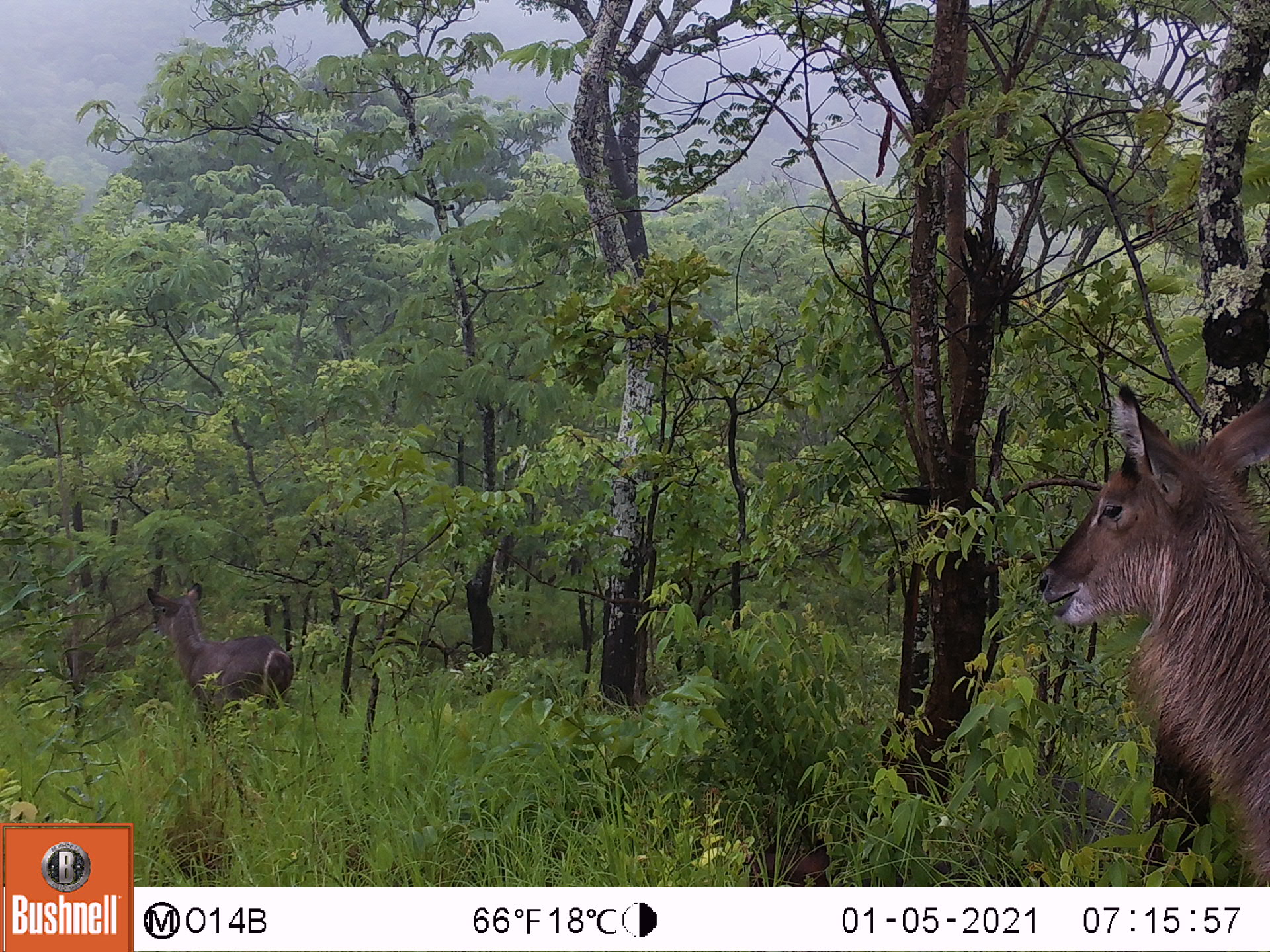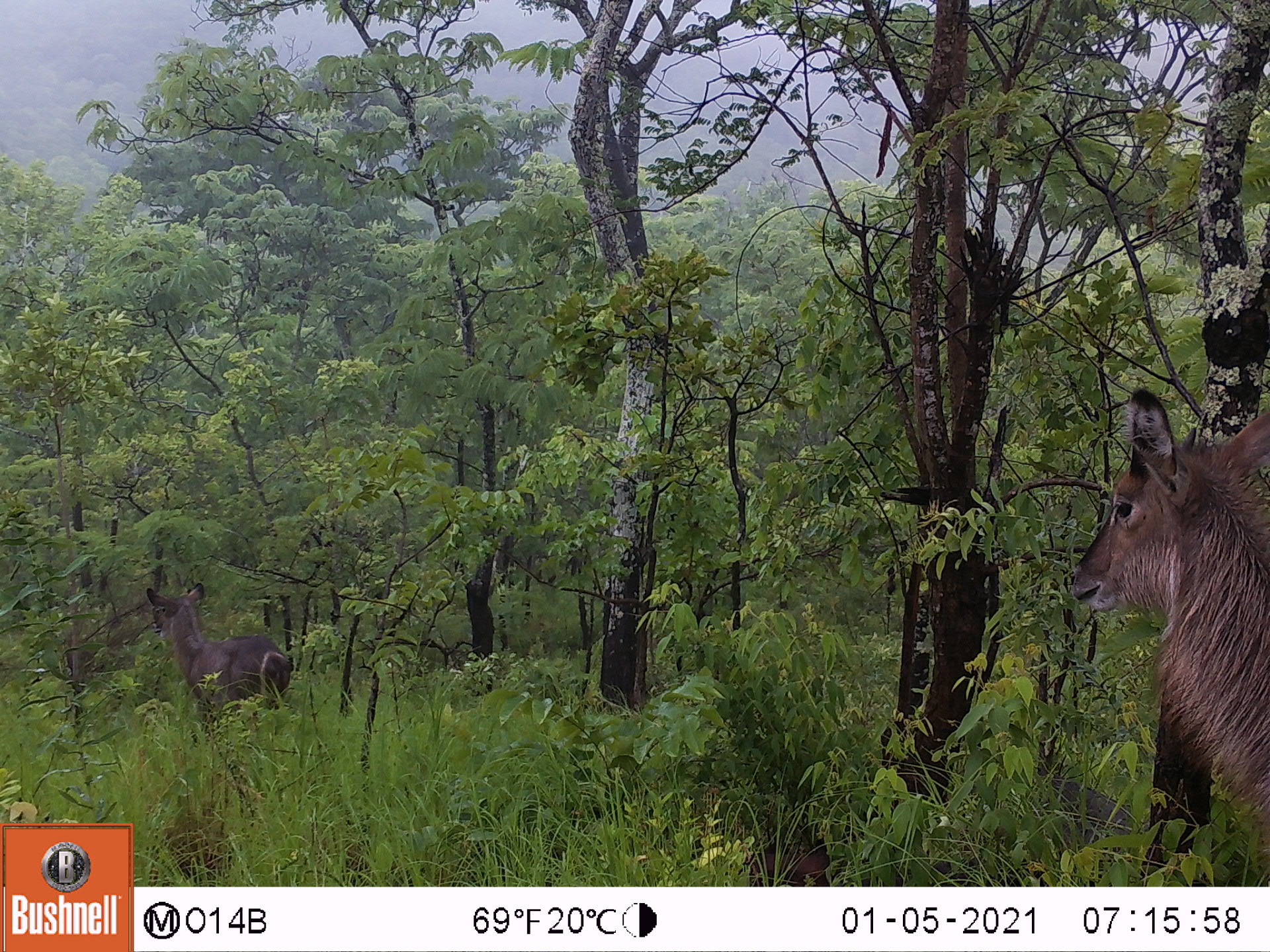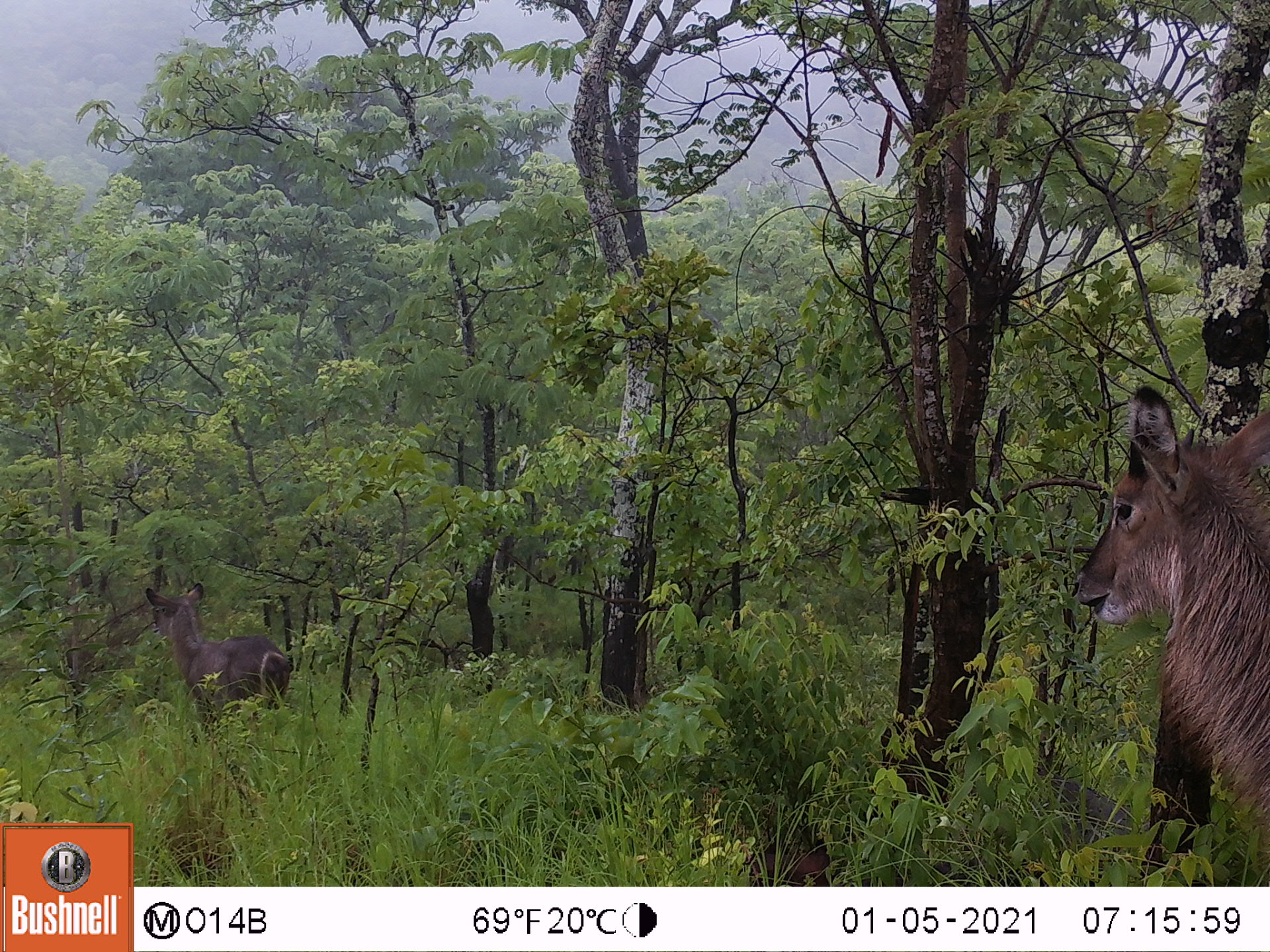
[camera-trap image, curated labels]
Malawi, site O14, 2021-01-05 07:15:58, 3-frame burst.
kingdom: Animalia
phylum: Chordata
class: Mammalia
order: Artiodactyla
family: Bovidae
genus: Kobus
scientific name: Kobus ellipsiprymnus ellipsiprymnus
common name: common waterbuck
Common waterbuck (Kobus ellipsiprymnus ellipsiprymnus), count 2.